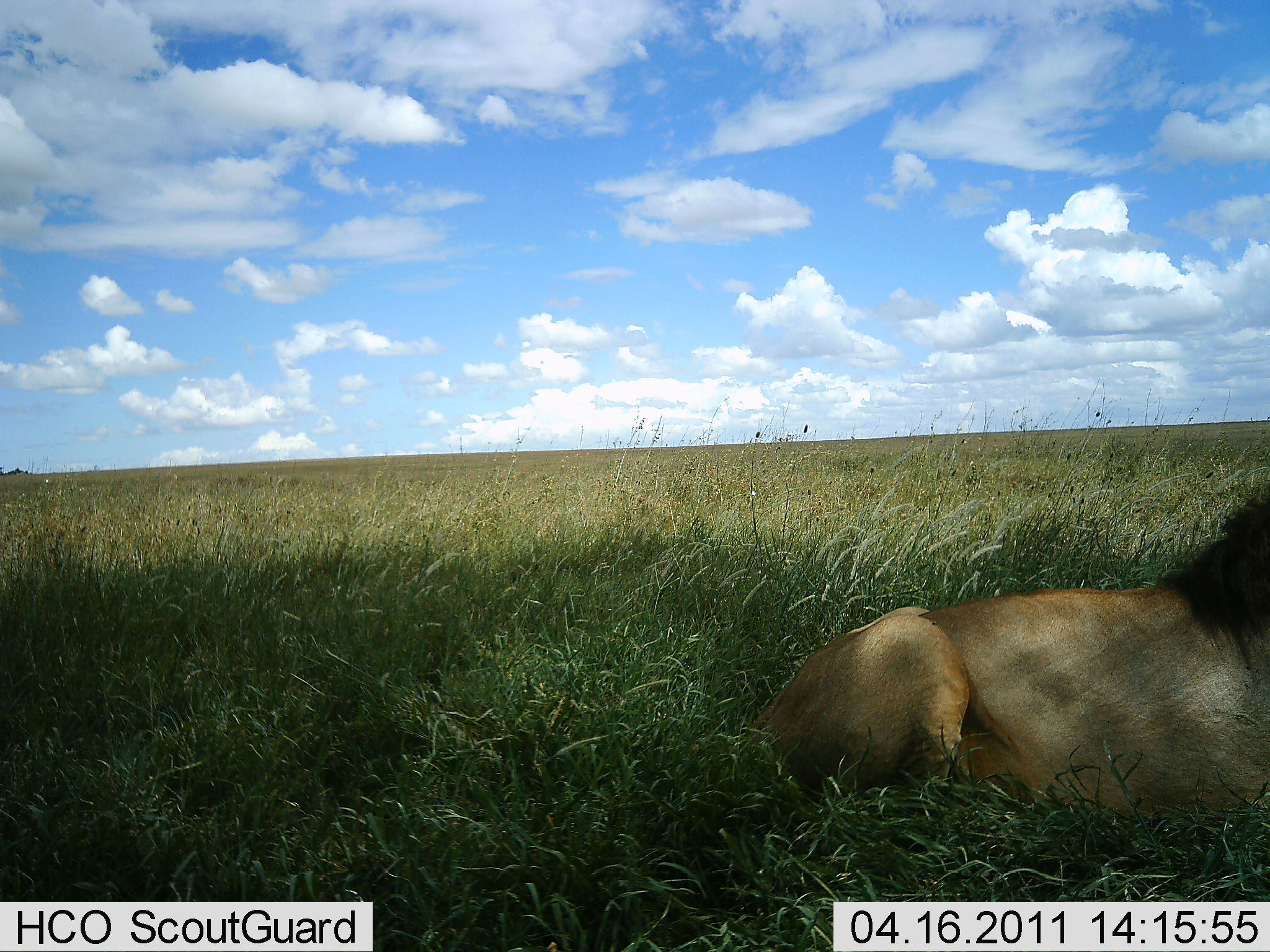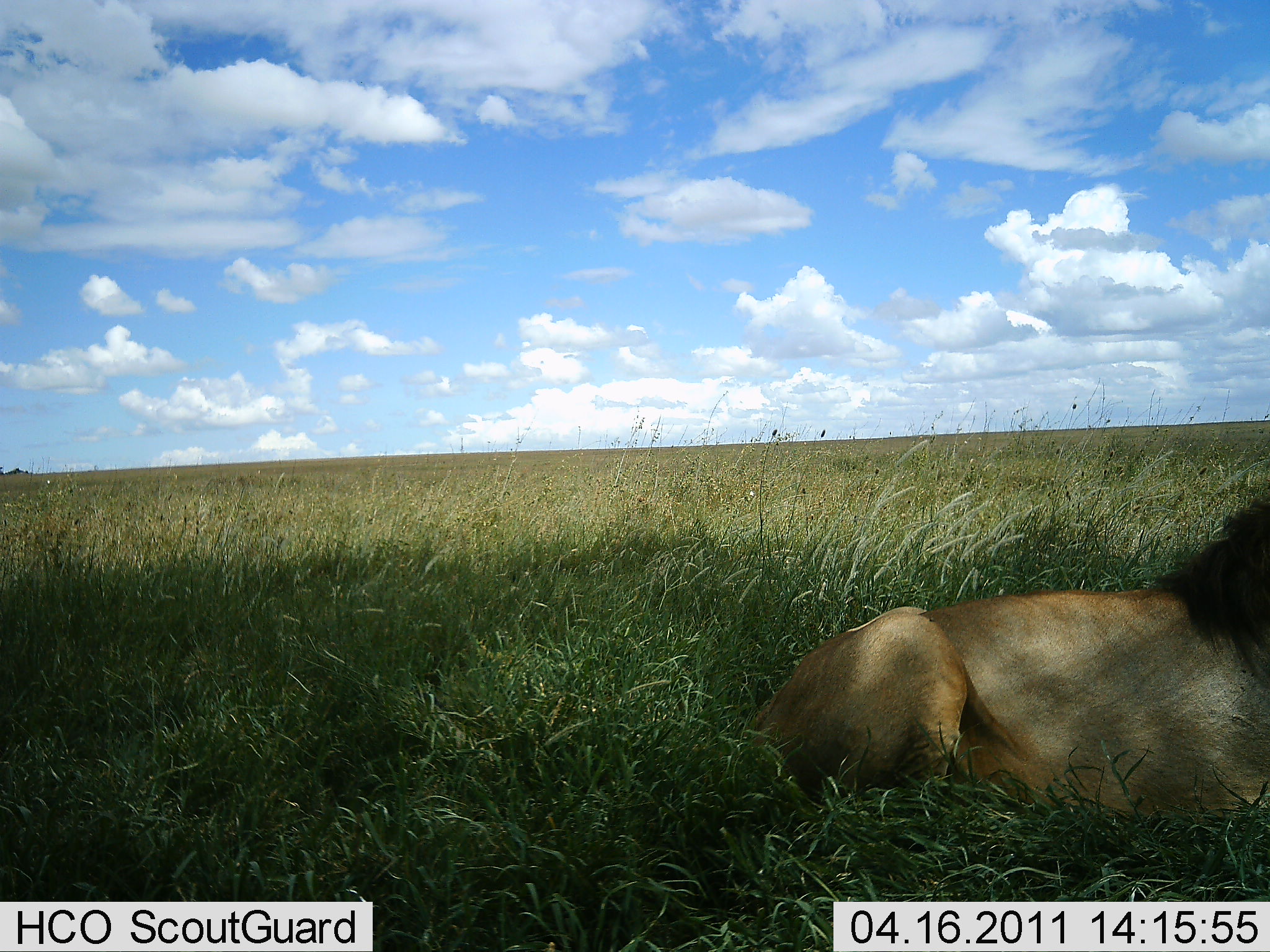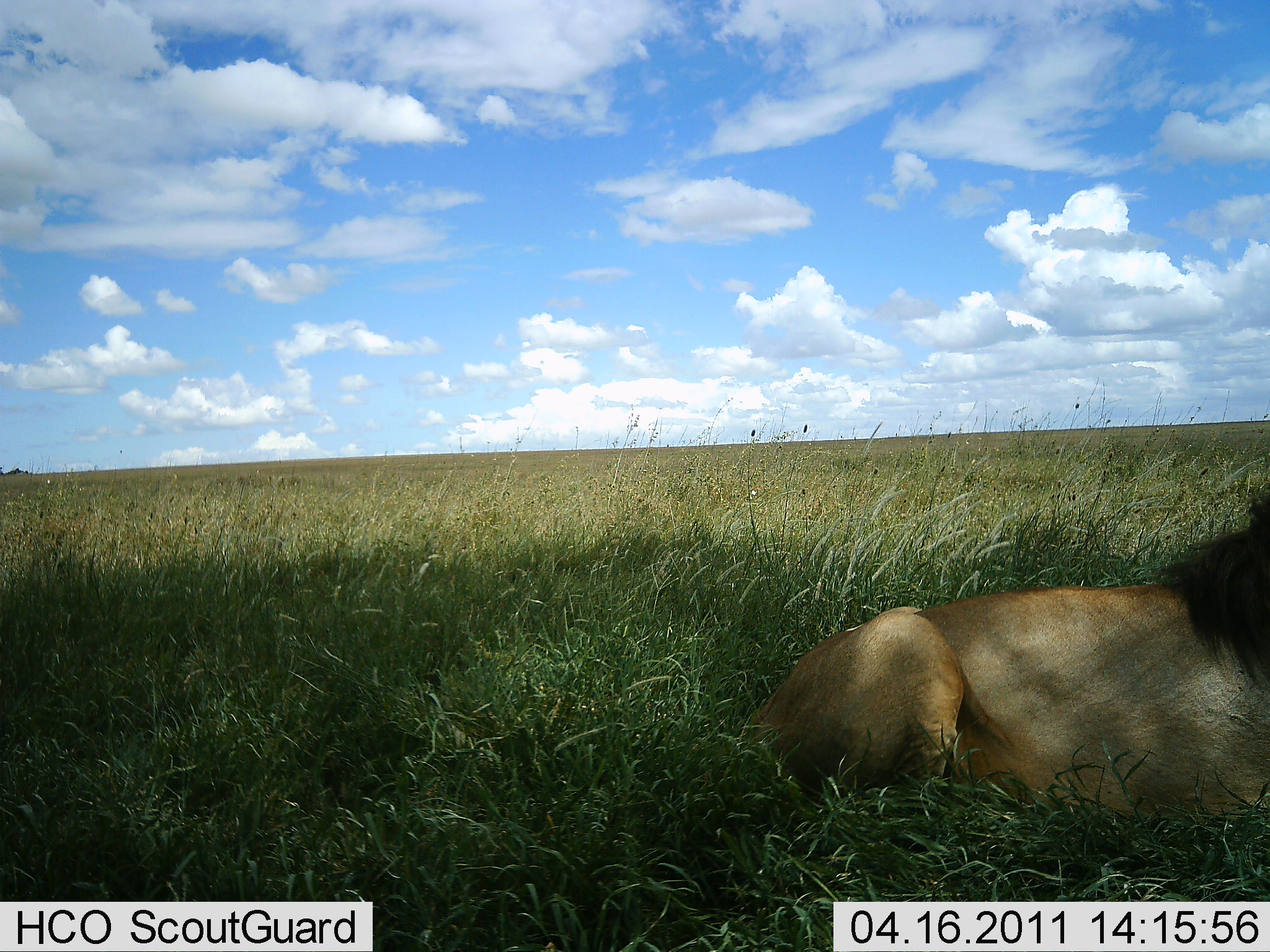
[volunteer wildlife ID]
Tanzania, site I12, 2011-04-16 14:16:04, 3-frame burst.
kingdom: Animalia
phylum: Chordata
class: Mammalia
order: Carnivora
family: Felidae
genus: Panthera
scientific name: Panthera leo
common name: lion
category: lionmale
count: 1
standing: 7%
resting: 93%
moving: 0%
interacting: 0%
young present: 0%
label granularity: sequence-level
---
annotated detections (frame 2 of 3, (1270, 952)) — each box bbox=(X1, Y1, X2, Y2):
animal: bbox=(735, 490, 1270, 854)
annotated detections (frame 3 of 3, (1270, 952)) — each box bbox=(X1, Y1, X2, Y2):
animal: bbox=(735, 482, 1270, 855)